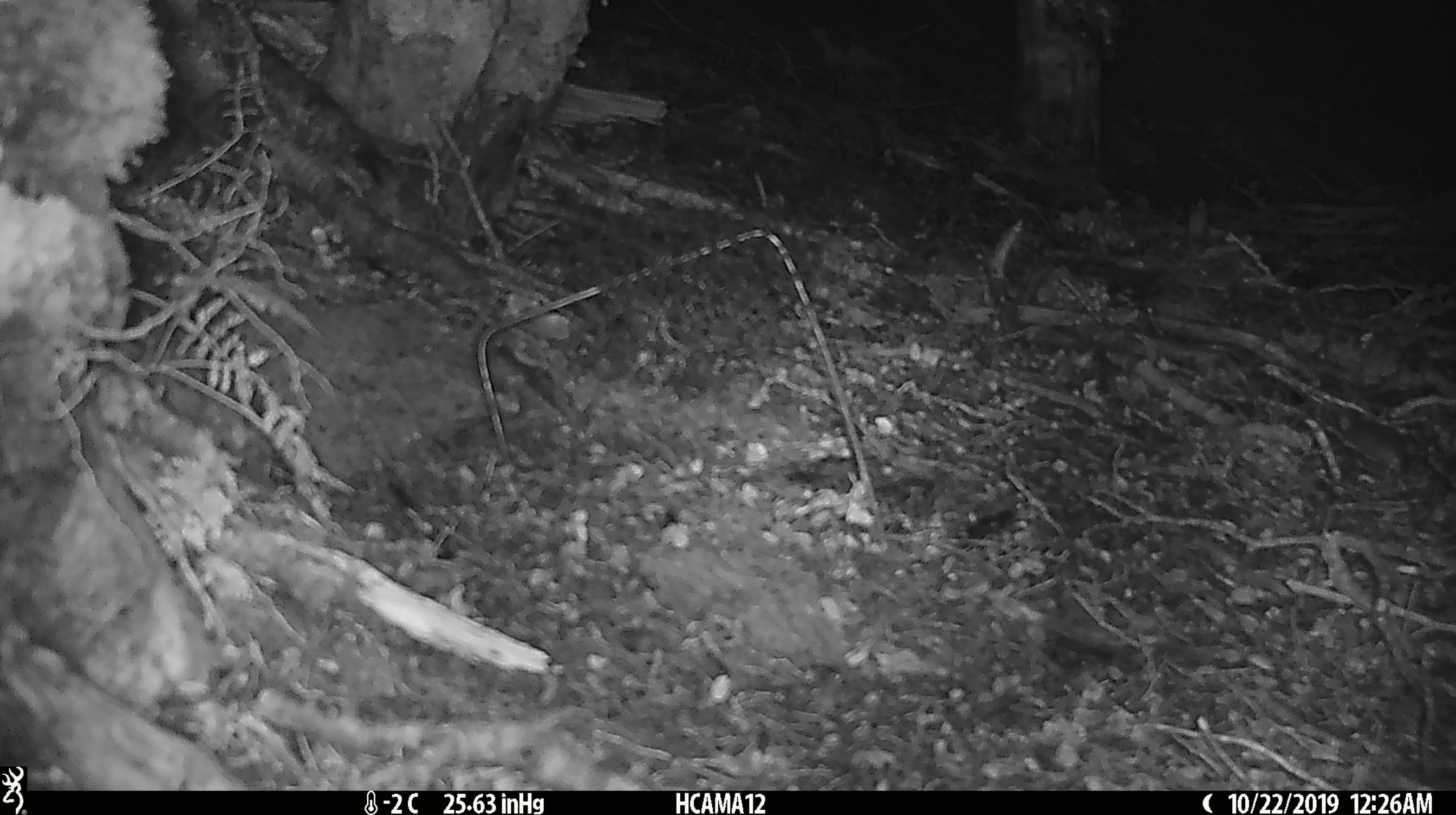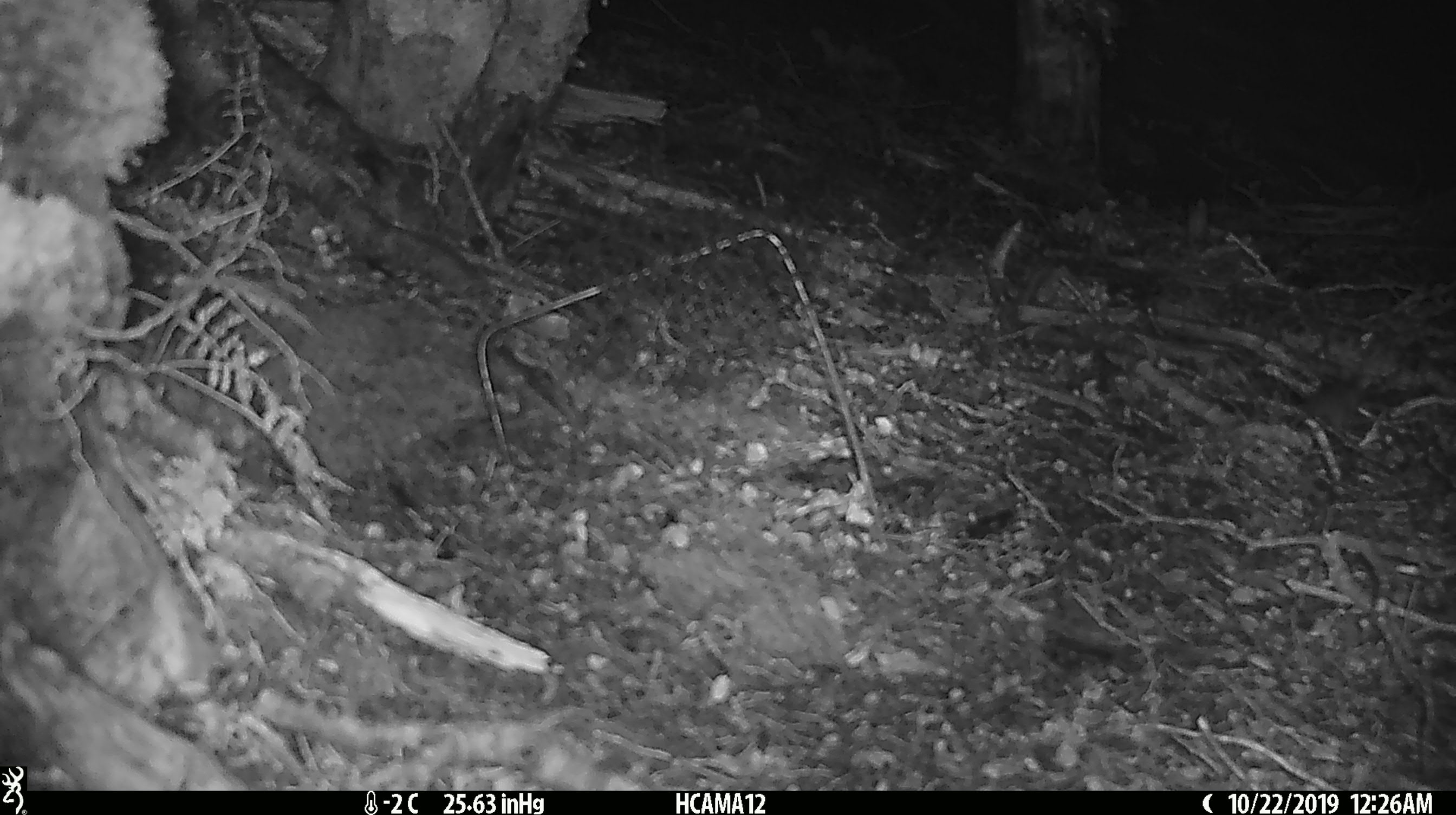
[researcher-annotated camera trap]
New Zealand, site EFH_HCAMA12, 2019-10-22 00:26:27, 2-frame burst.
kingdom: Animalia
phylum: Chordata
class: Mammalia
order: Rodentia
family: Muridae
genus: Mus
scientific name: Mus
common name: mouse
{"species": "mouse (Mus)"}